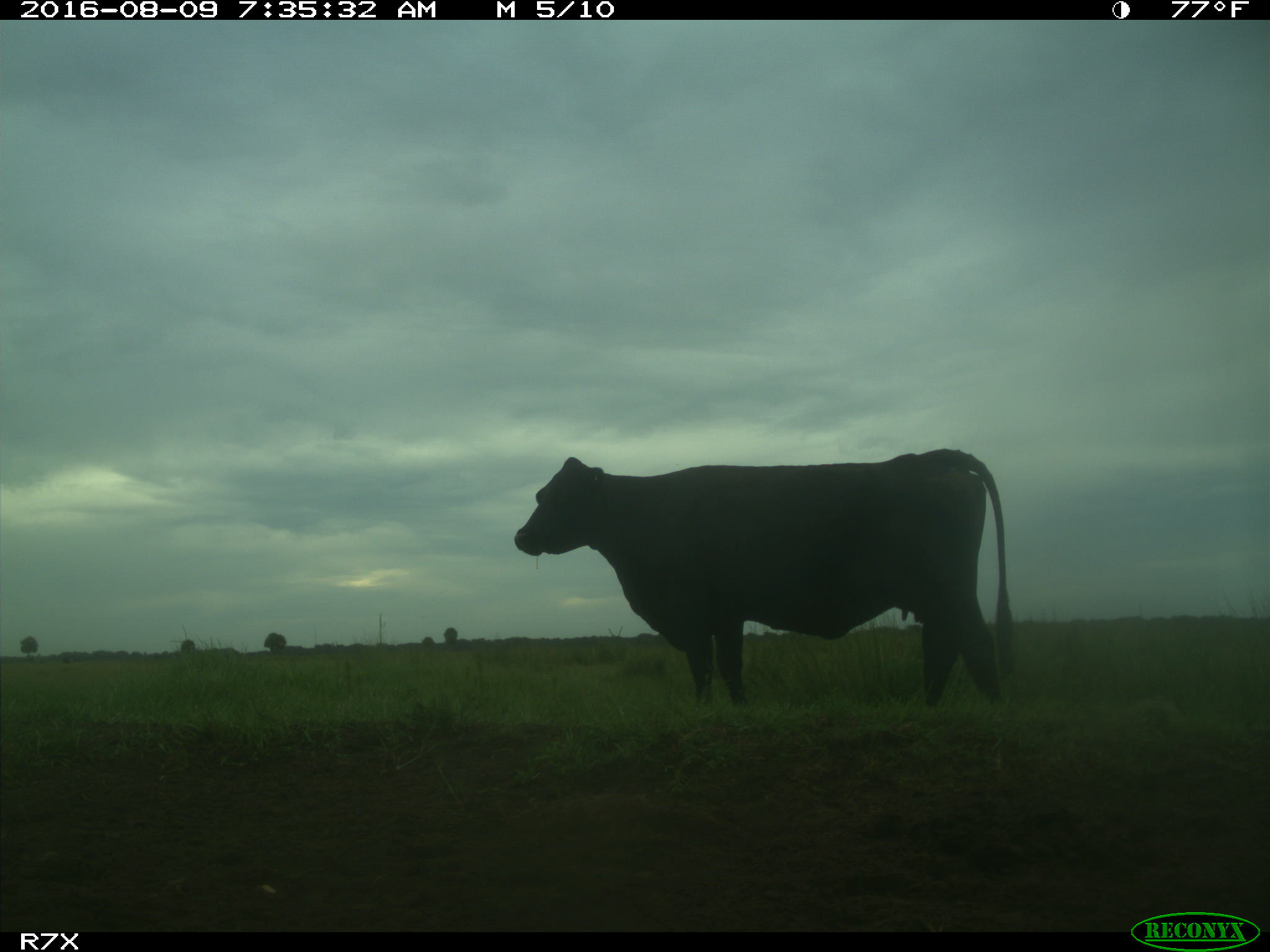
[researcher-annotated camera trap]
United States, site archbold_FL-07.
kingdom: Animalia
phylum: Chordata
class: Mammalia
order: Artiodactyla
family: Bovidae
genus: Bos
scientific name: Bos taurus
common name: domestic cow